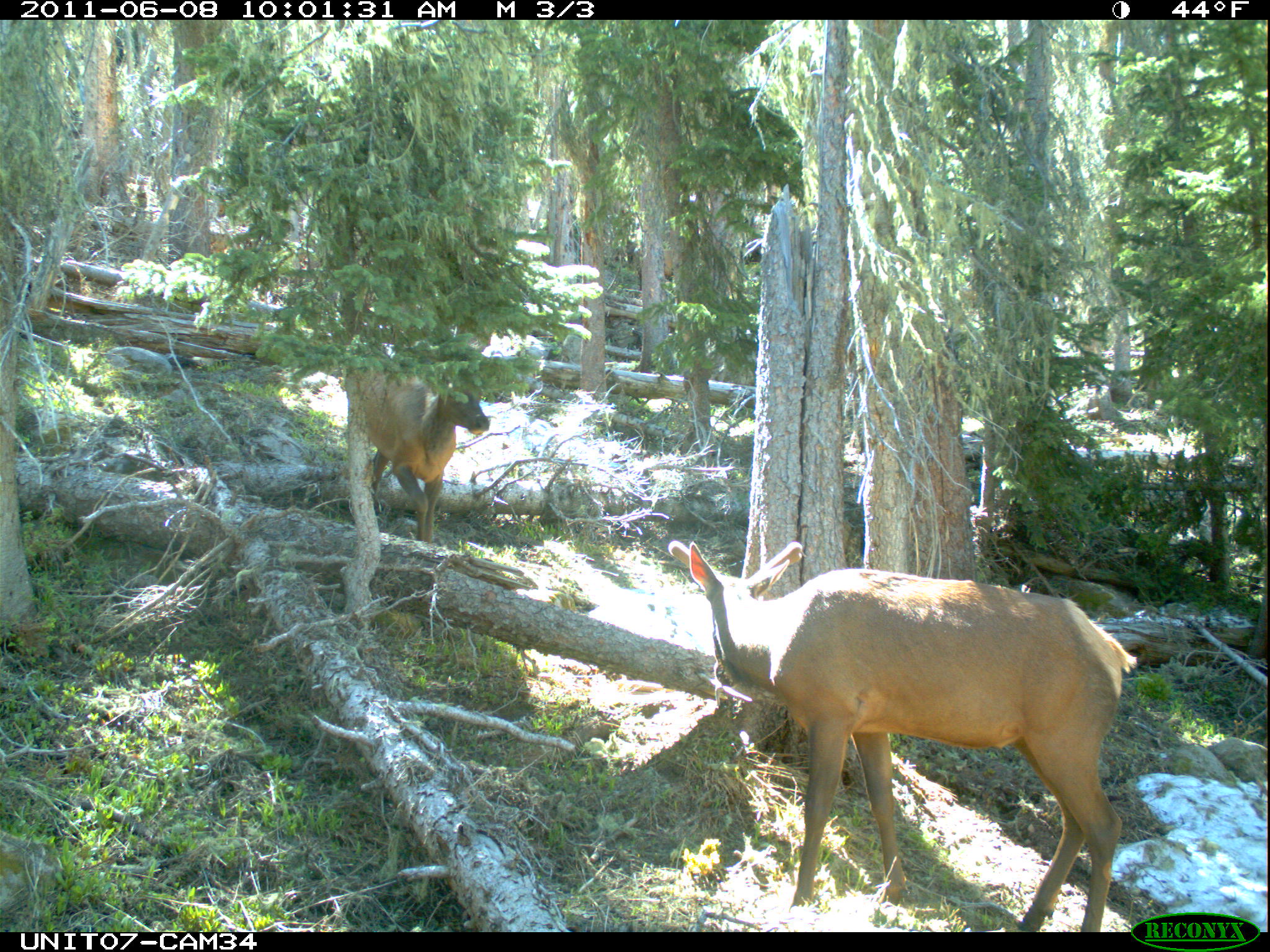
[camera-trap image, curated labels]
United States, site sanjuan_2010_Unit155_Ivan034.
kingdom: Animalia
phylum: Chordata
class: Mammalia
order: Artiodactyla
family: Cervidae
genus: Cervus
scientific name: Cervus elaphus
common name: red deer